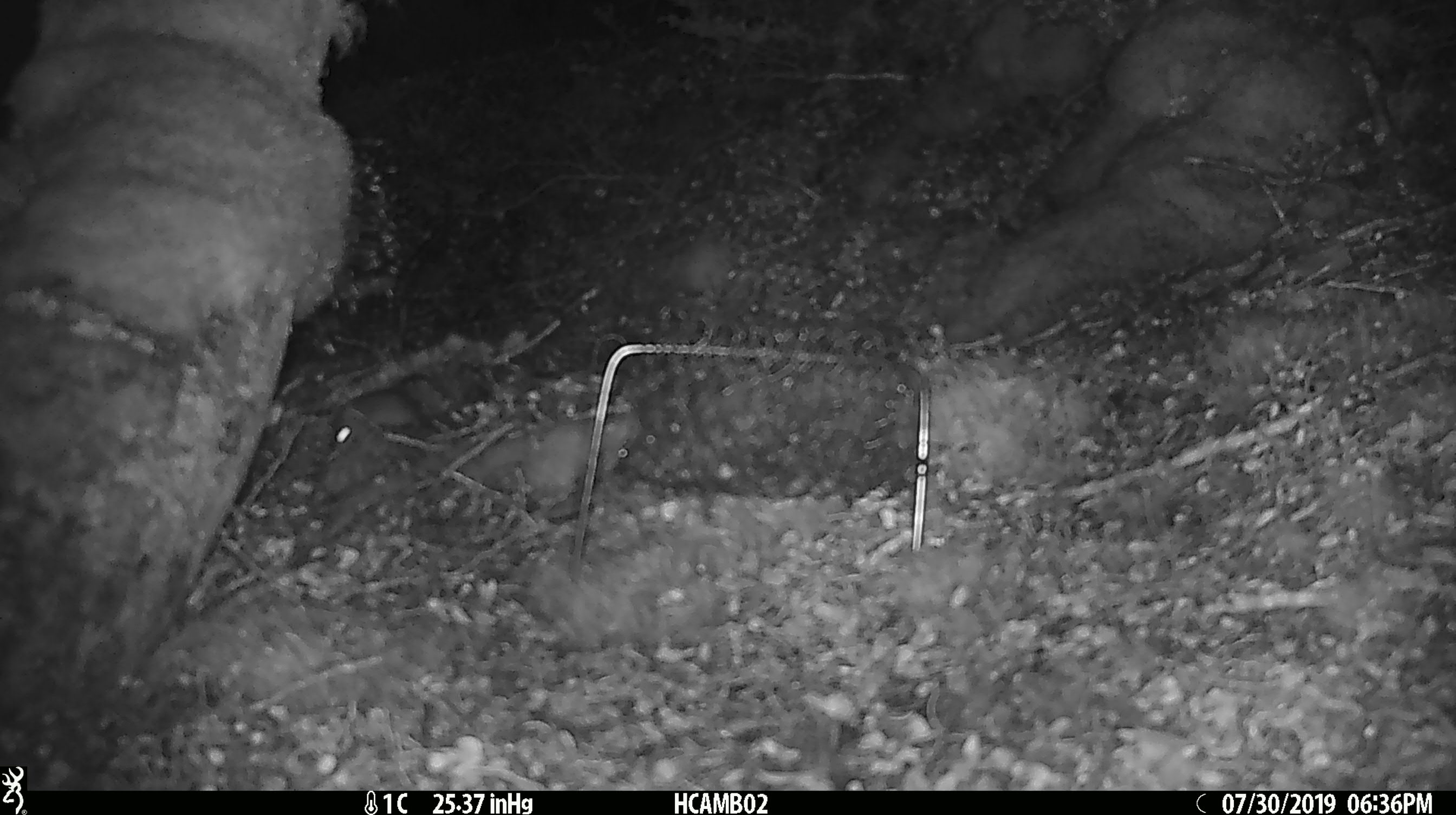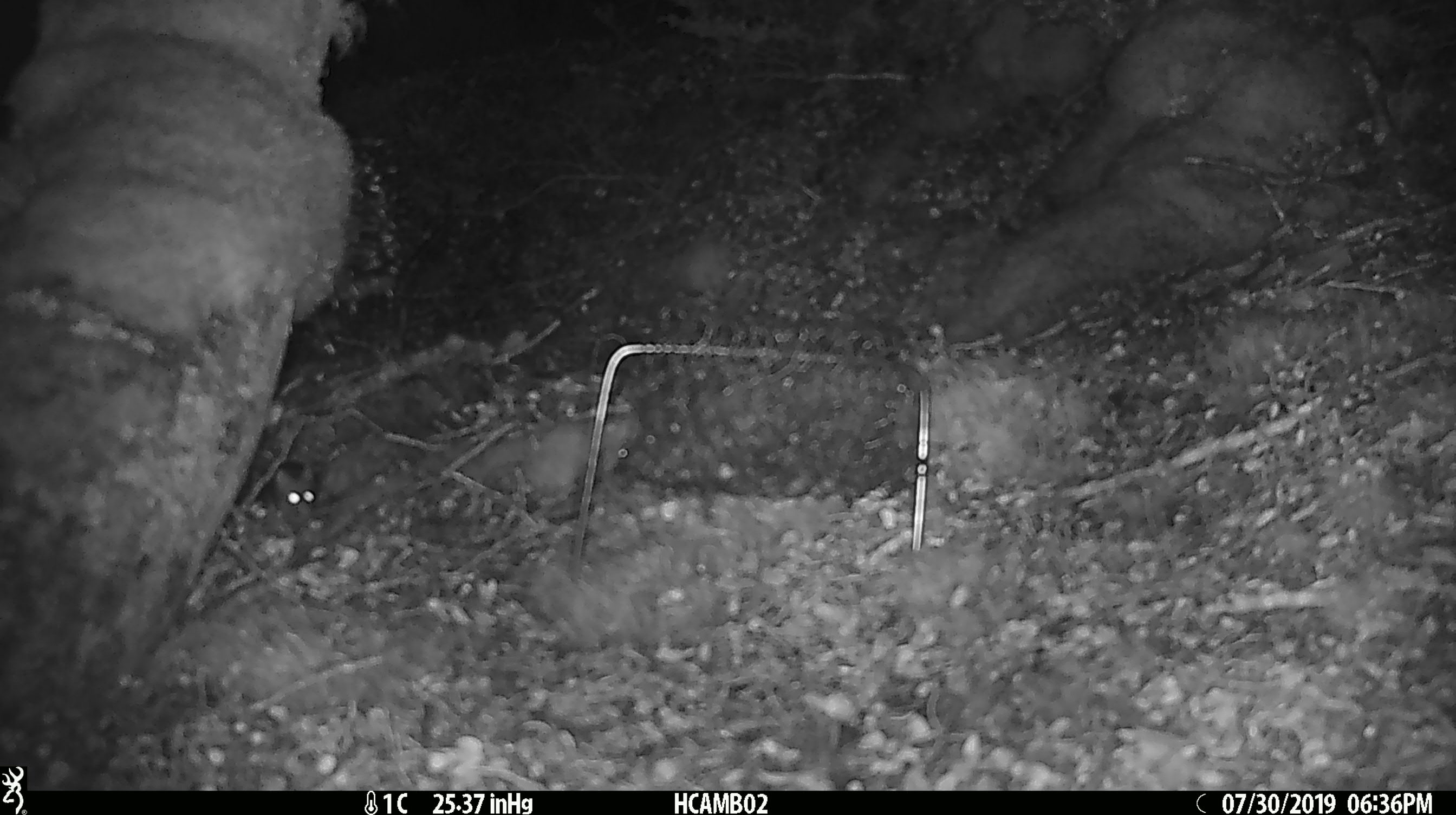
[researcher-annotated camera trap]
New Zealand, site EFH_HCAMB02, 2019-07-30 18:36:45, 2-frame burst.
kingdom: Animalia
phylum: Chordata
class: Mammalia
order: Rodentia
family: Muridae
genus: Mus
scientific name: Mus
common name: mouse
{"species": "mouse (Mus)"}